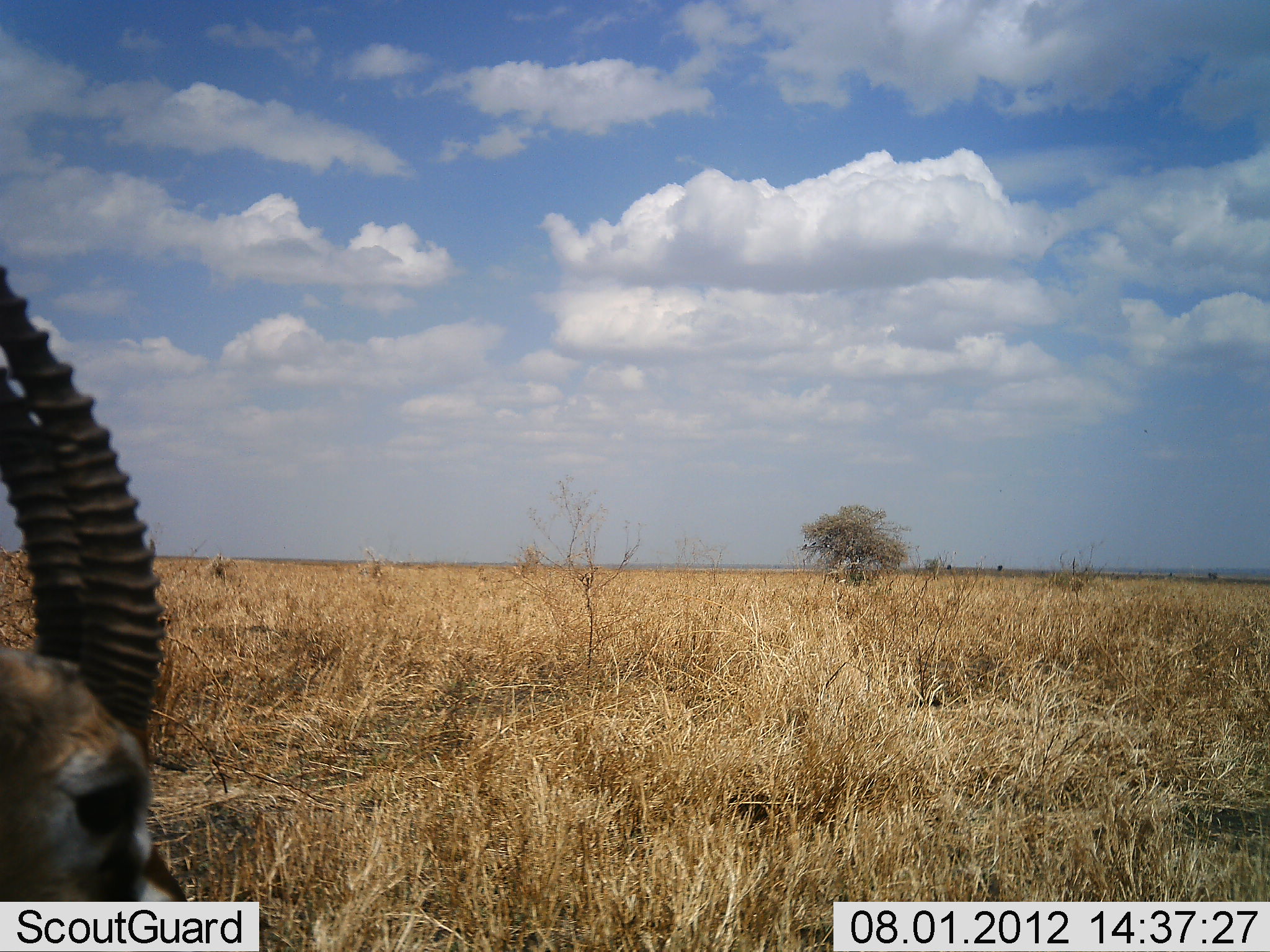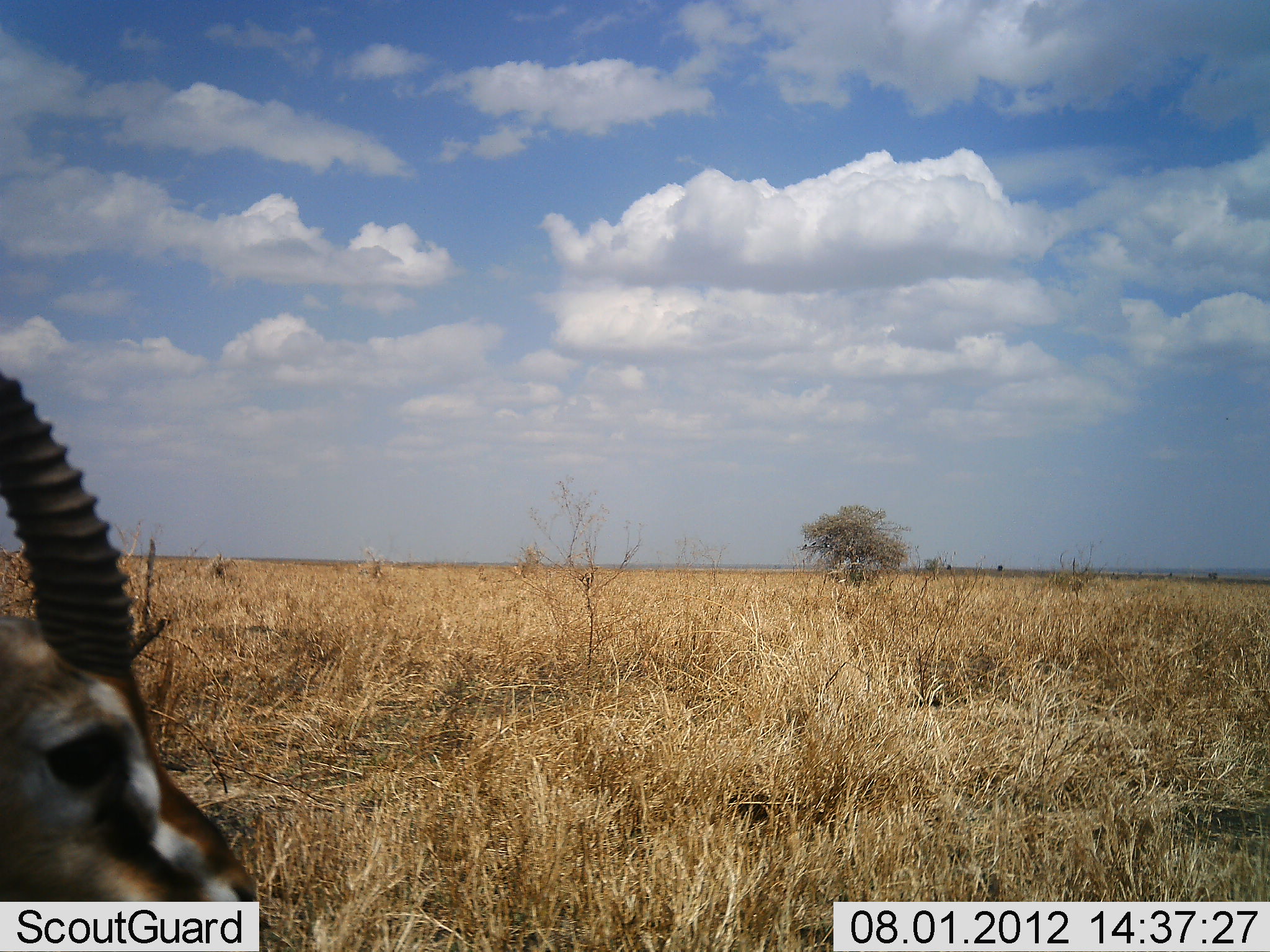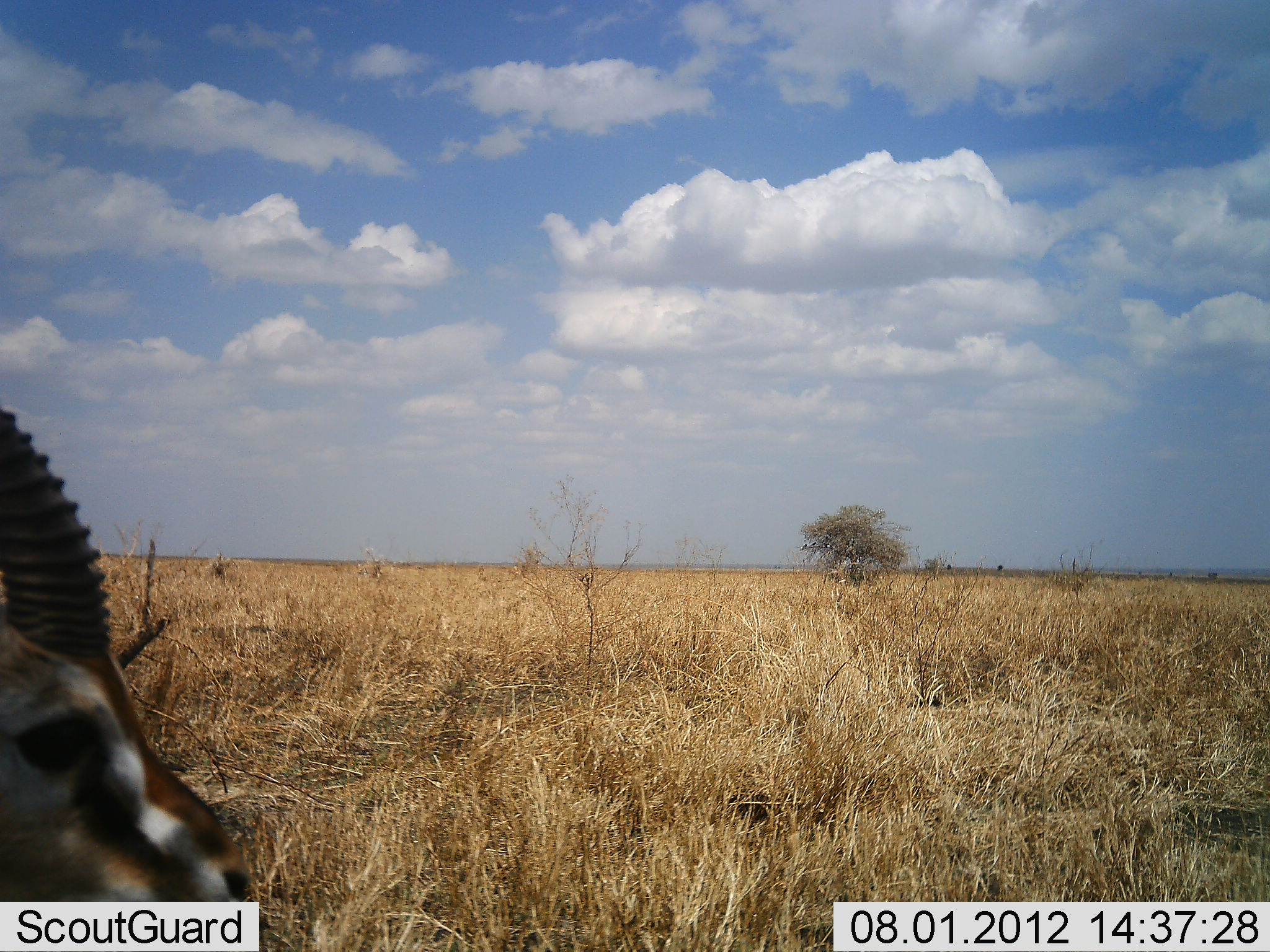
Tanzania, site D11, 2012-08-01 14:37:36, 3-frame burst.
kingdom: Animalia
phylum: Chordata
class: Mammalia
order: Artiodactyla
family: Bovidae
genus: Eudorcas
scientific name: Eudorcas thomsonii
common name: thomson's gazelle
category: gazellethomsons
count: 1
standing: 70%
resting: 20%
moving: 0%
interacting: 0%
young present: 0%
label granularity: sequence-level